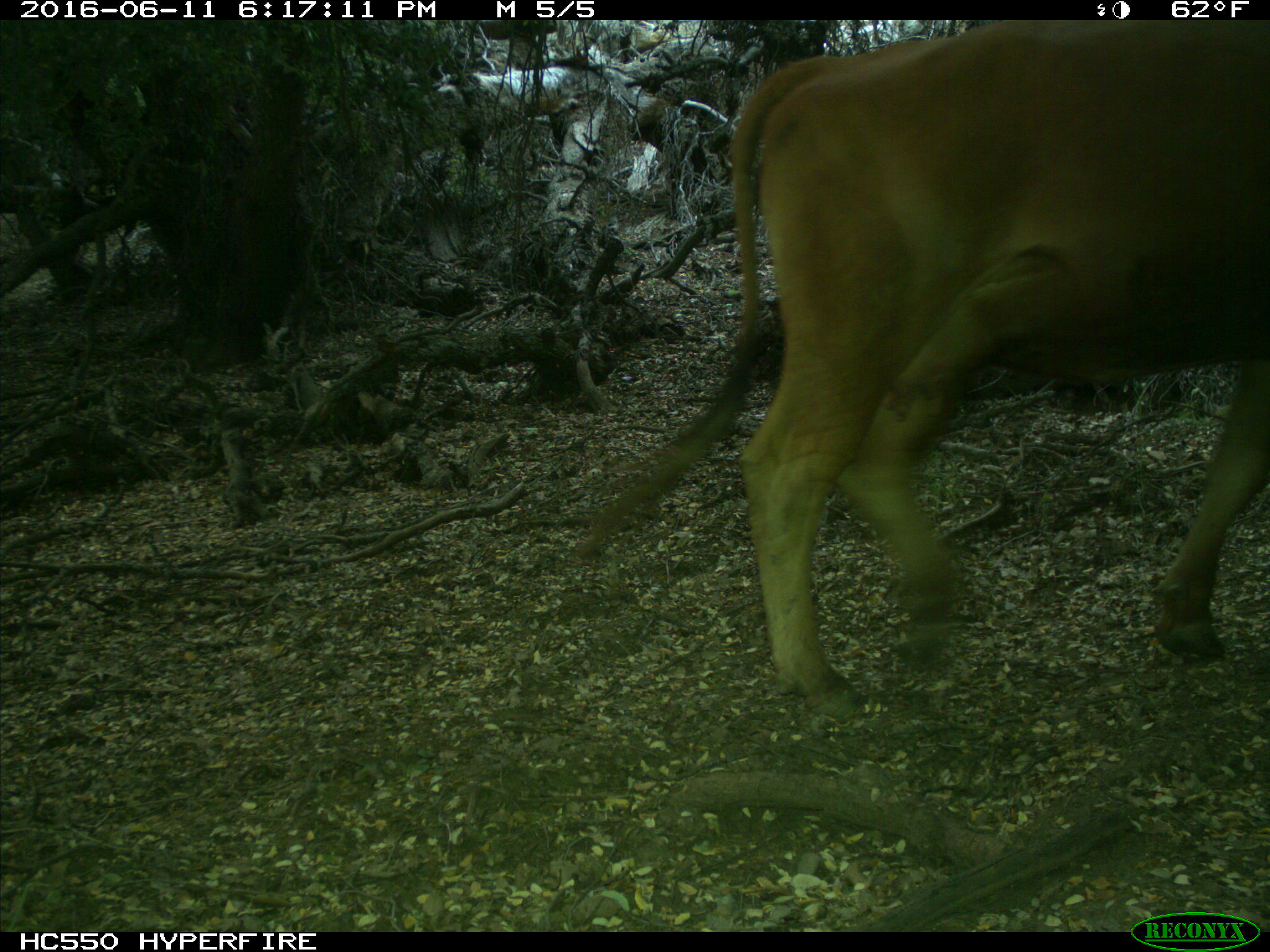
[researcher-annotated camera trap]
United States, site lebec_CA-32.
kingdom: Animalia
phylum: Chordata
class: Mammalia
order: Artiodactyla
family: Bovidae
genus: Bos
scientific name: Bos taurus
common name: domestic cow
Bos taurus (domestic cow).